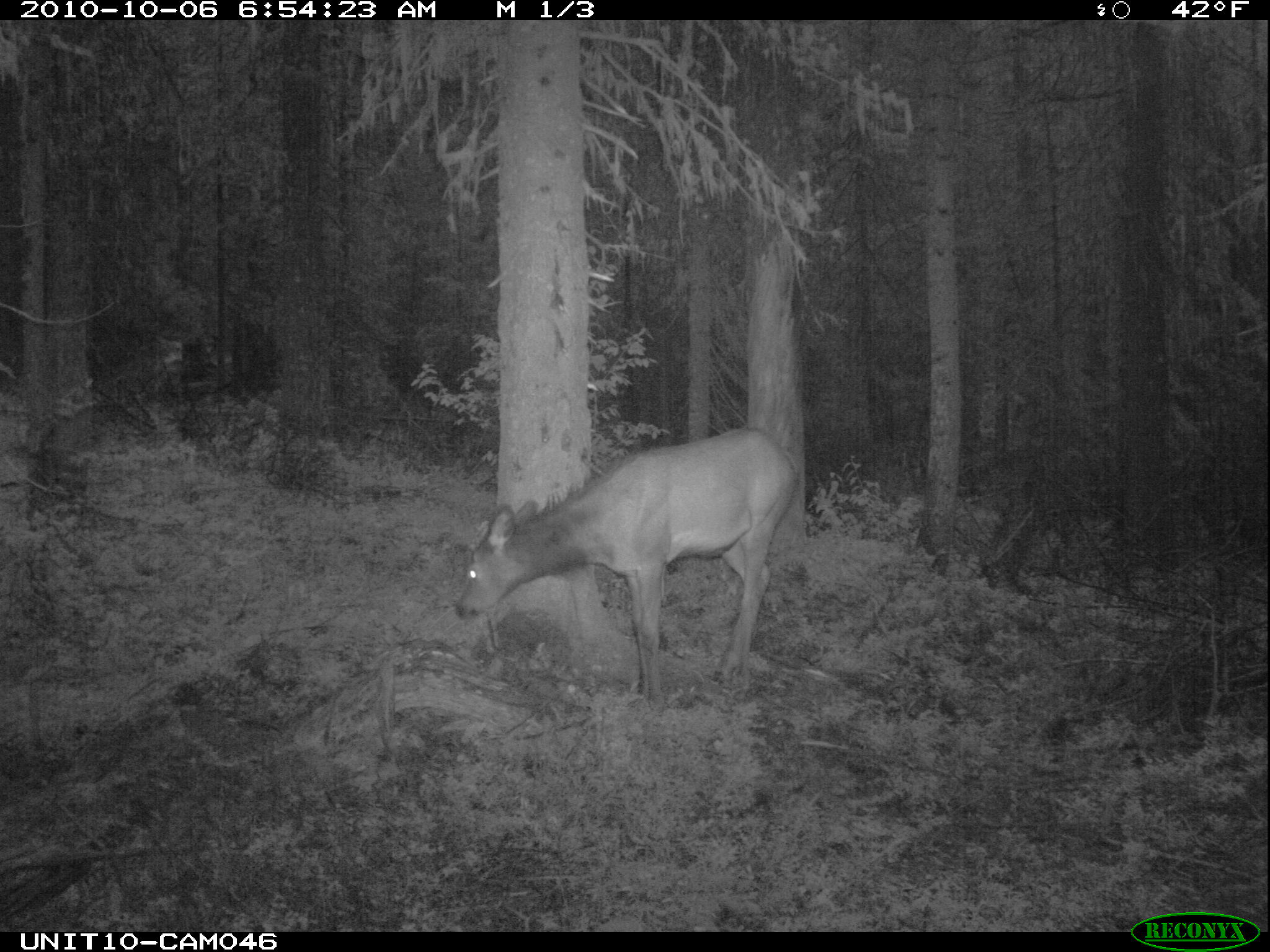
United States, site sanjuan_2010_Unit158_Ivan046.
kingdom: Animalia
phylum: Chordata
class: Mammalia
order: Artiodactyla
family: Cervidae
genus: Cervus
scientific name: Cervus elaphus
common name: red deer